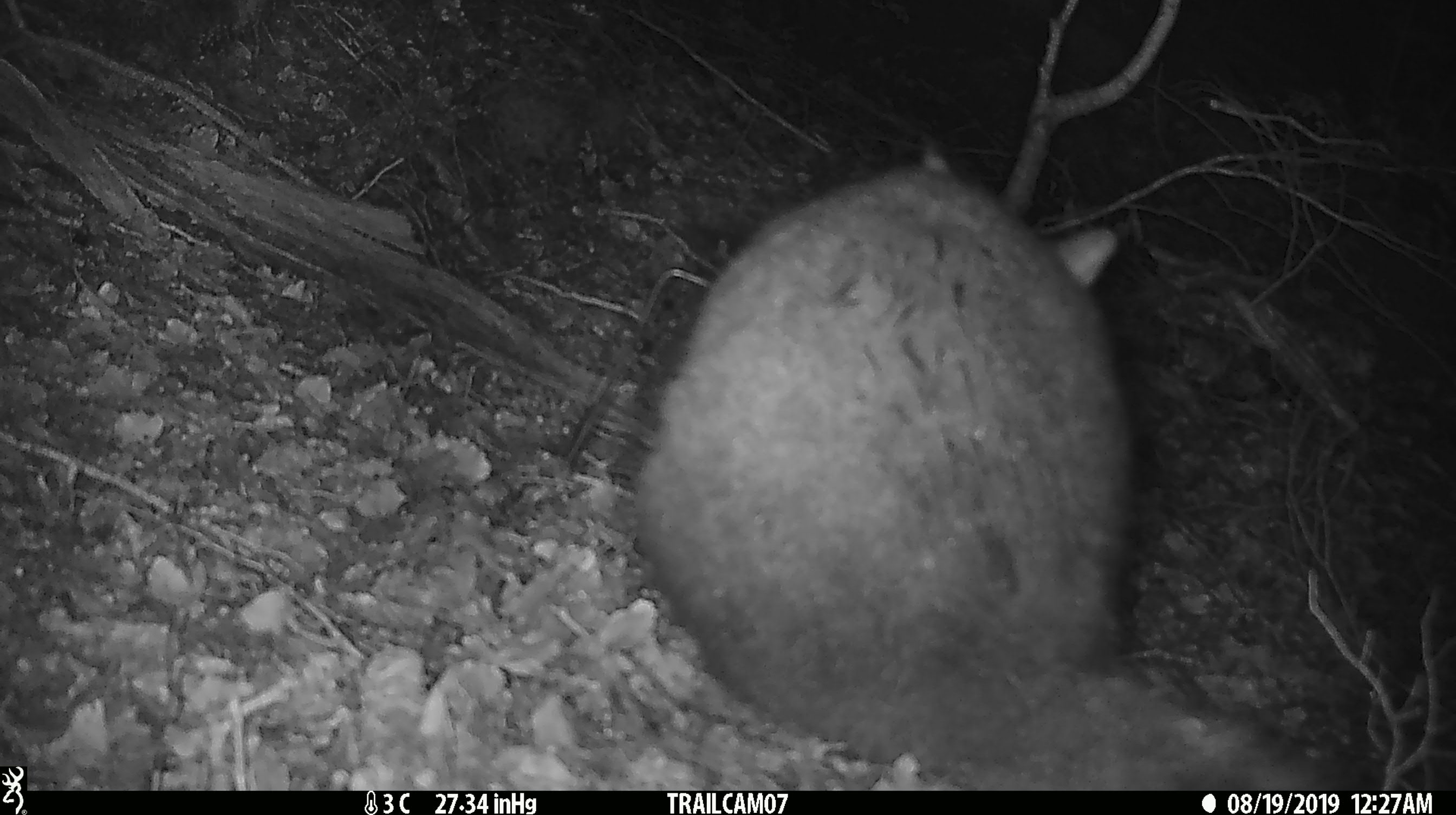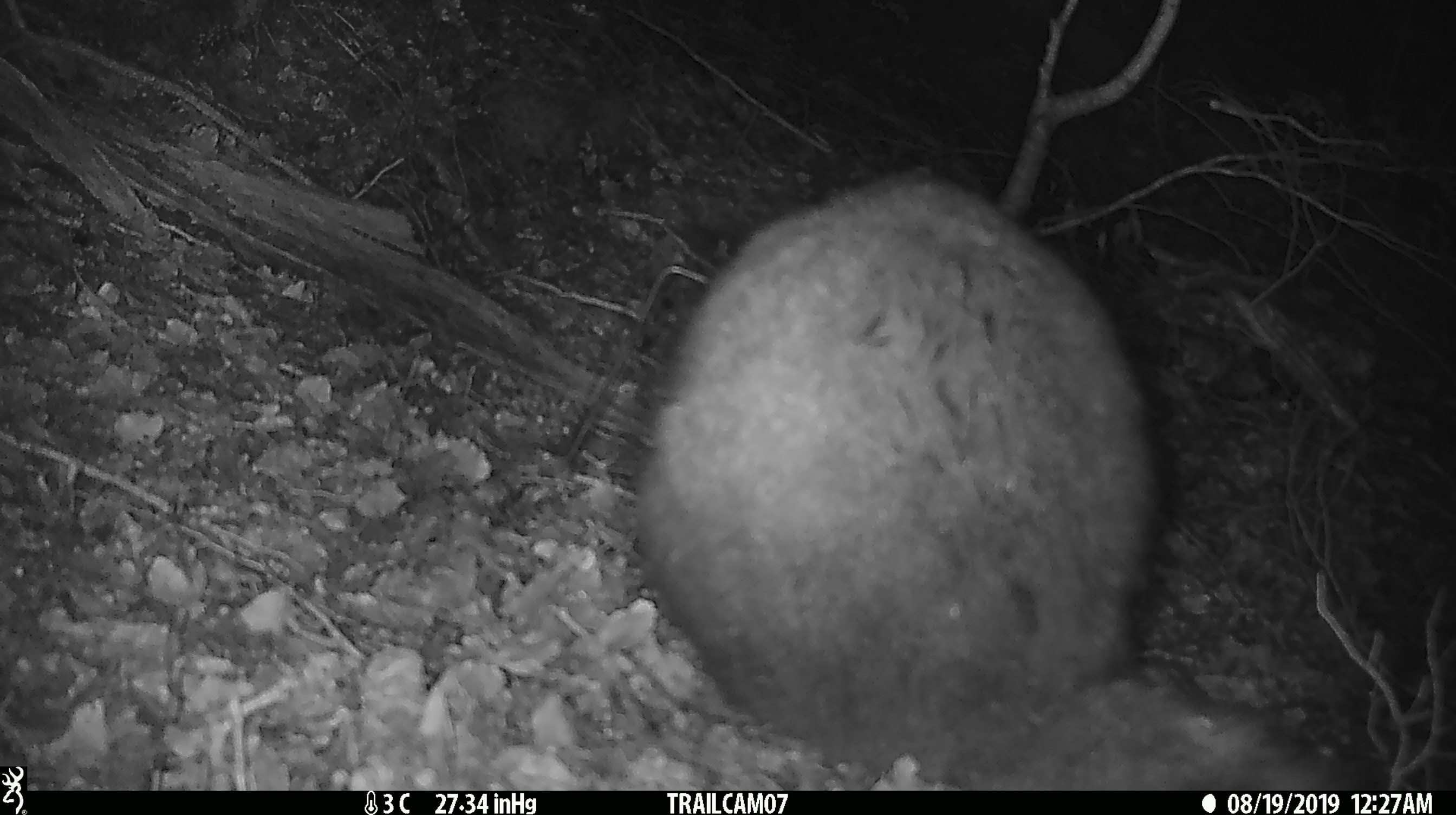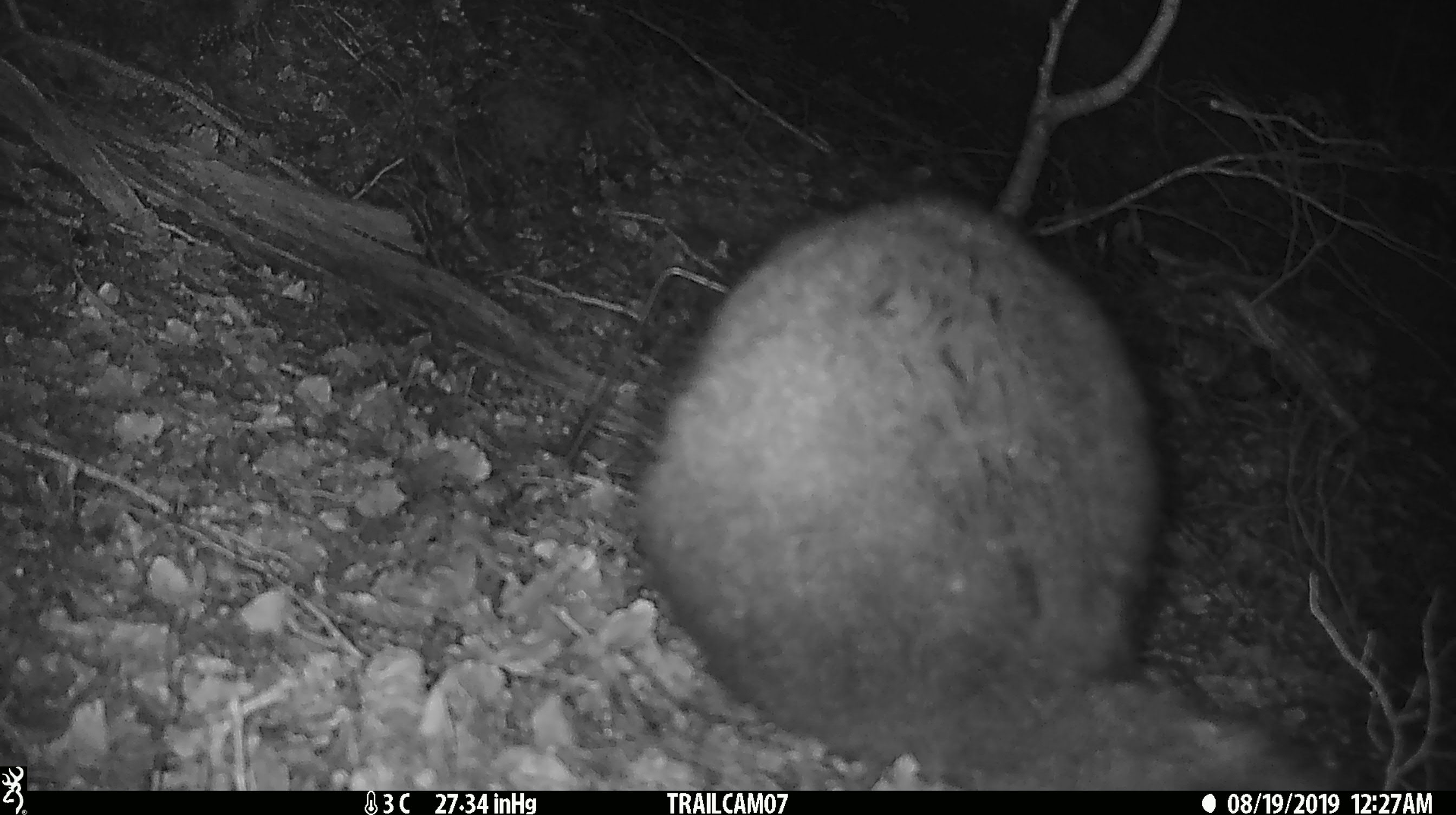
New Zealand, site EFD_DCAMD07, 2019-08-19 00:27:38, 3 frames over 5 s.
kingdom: Animalia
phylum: Chordata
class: Mammalia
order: Diprotodontia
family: Phalangeridae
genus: Trichosurus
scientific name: Trichosurus vulpecula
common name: common brushtail possum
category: possum